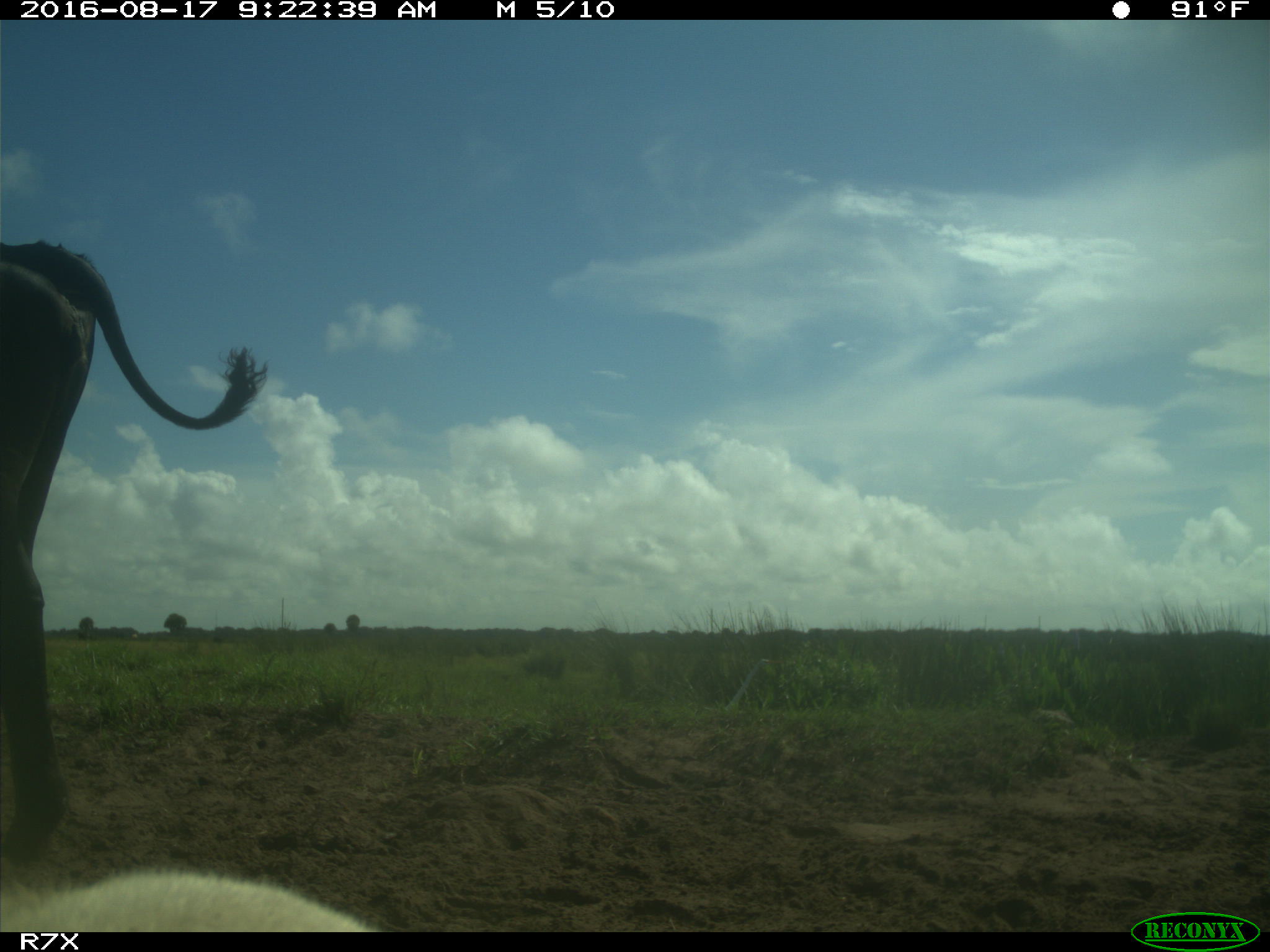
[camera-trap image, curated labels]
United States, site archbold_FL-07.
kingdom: Animalia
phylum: Chordata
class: Mammalia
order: Artiodactyla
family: Bovidae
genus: Bos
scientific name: Bos taurus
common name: domestic cow